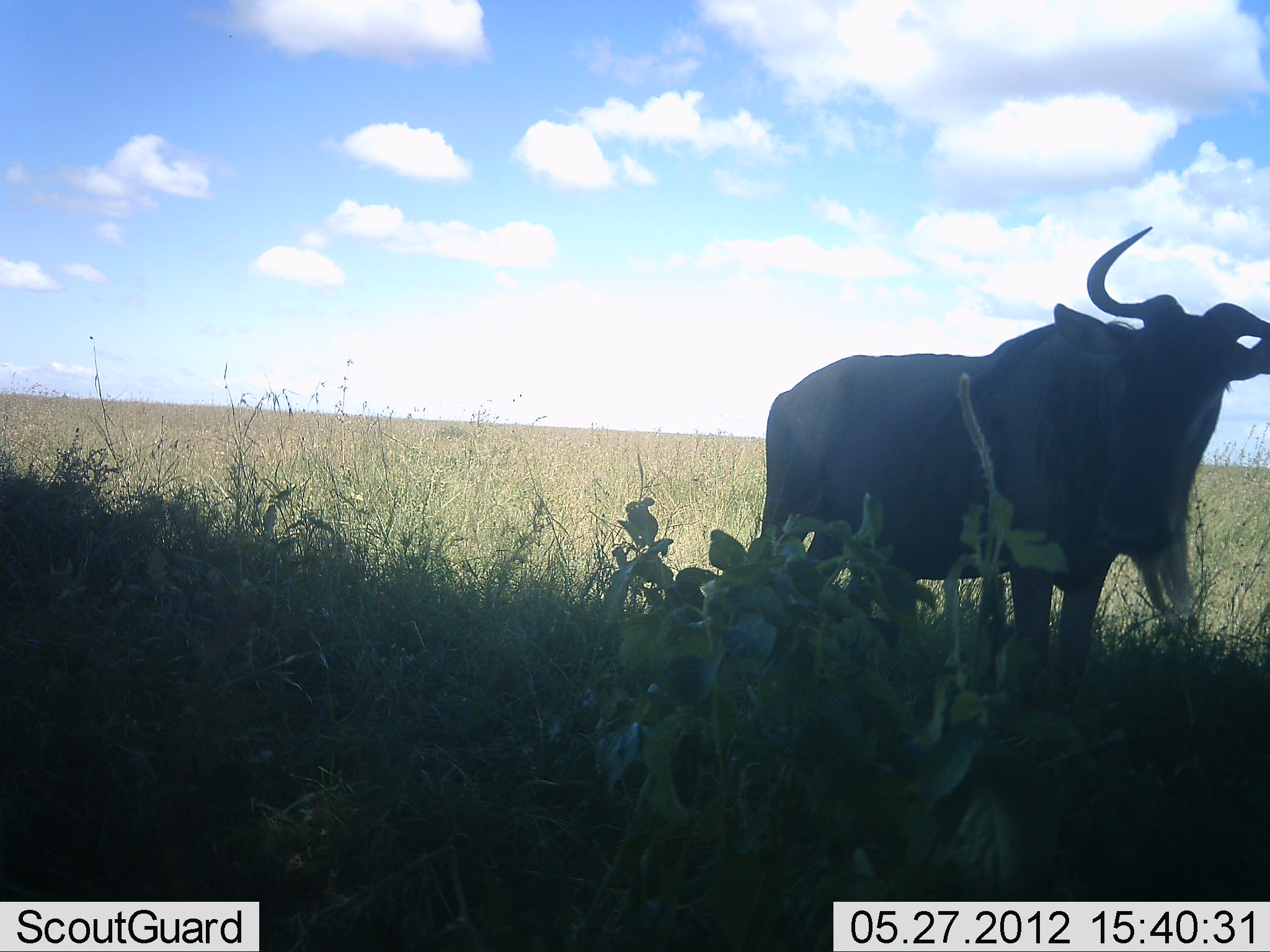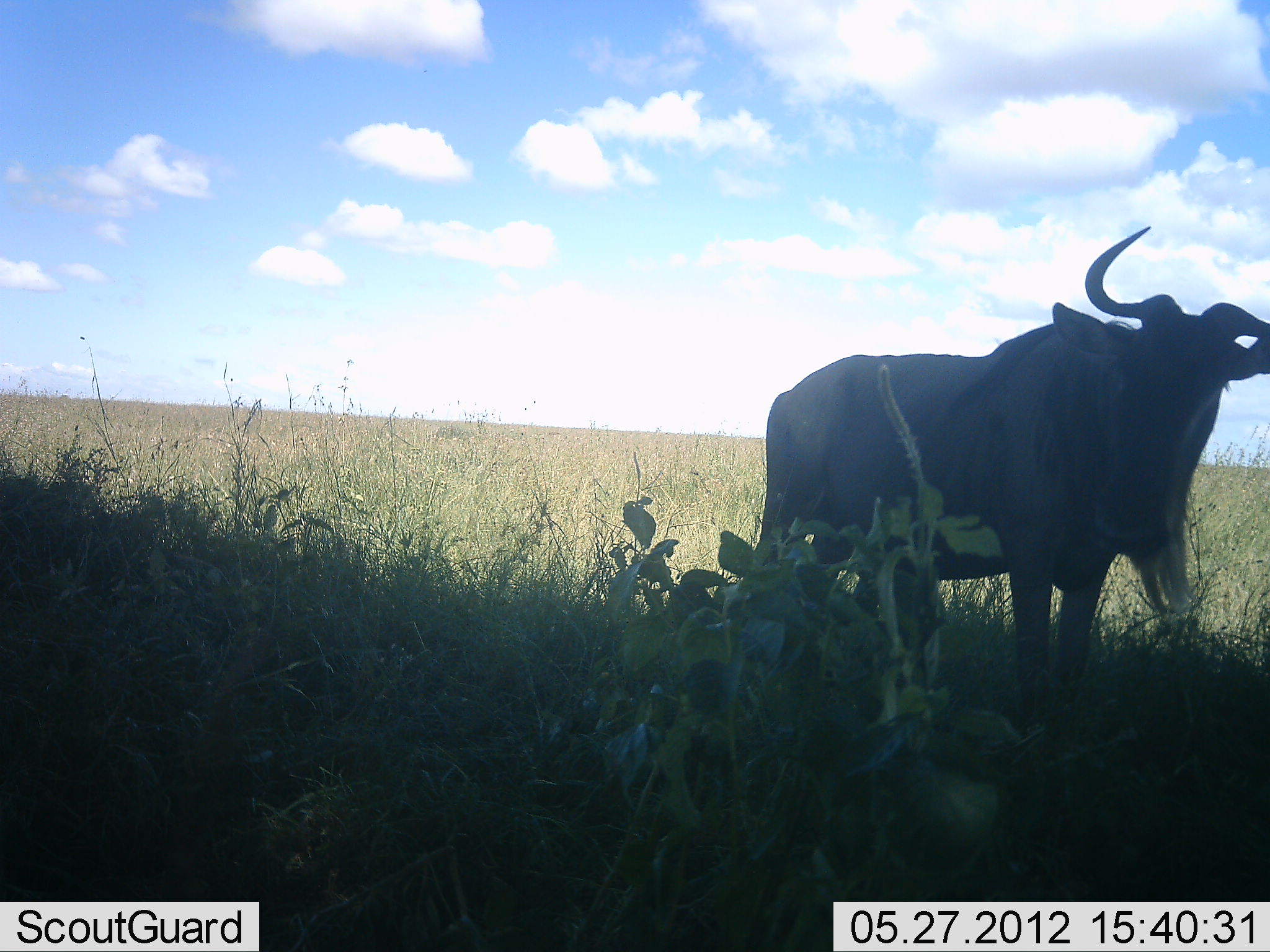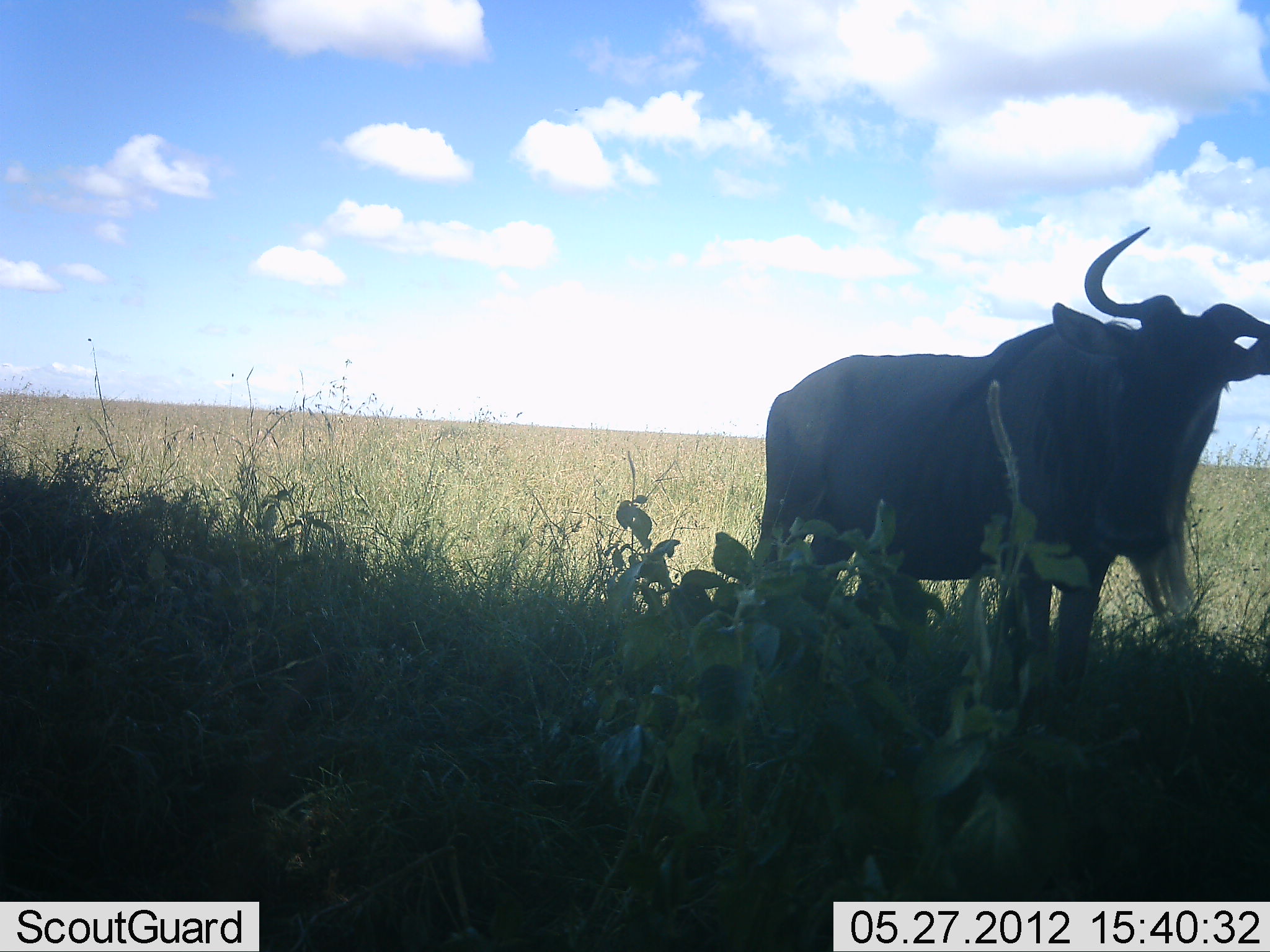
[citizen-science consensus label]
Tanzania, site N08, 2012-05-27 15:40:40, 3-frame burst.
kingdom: Animalia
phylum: Chordata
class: Mammalia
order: Artiodactyla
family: Bovidae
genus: Connochaetes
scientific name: Connochaetes taurinus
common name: blue wildebeest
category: wildebeest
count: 1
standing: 88%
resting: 8%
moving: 8%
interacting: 0%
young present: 0%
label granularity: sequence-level